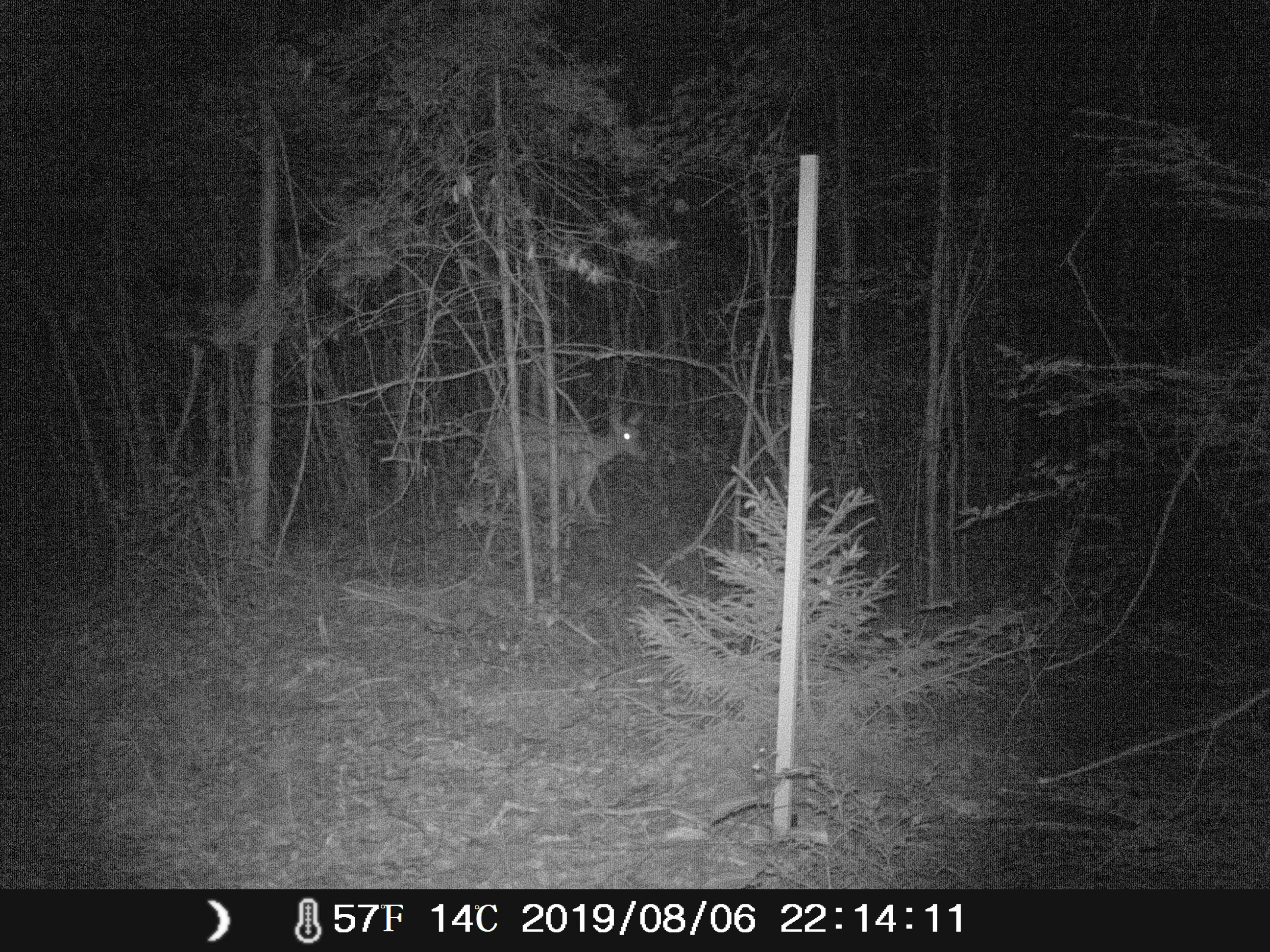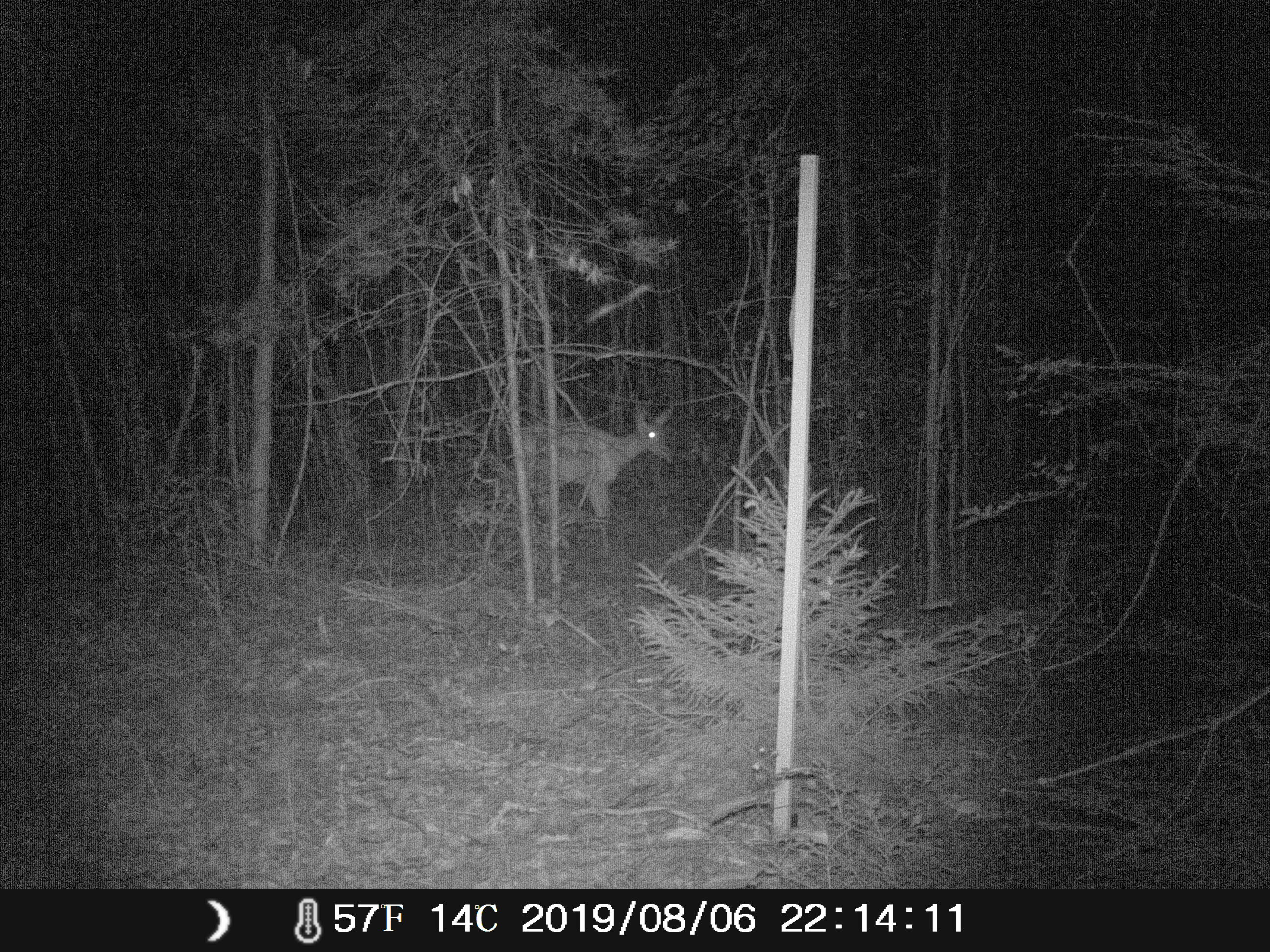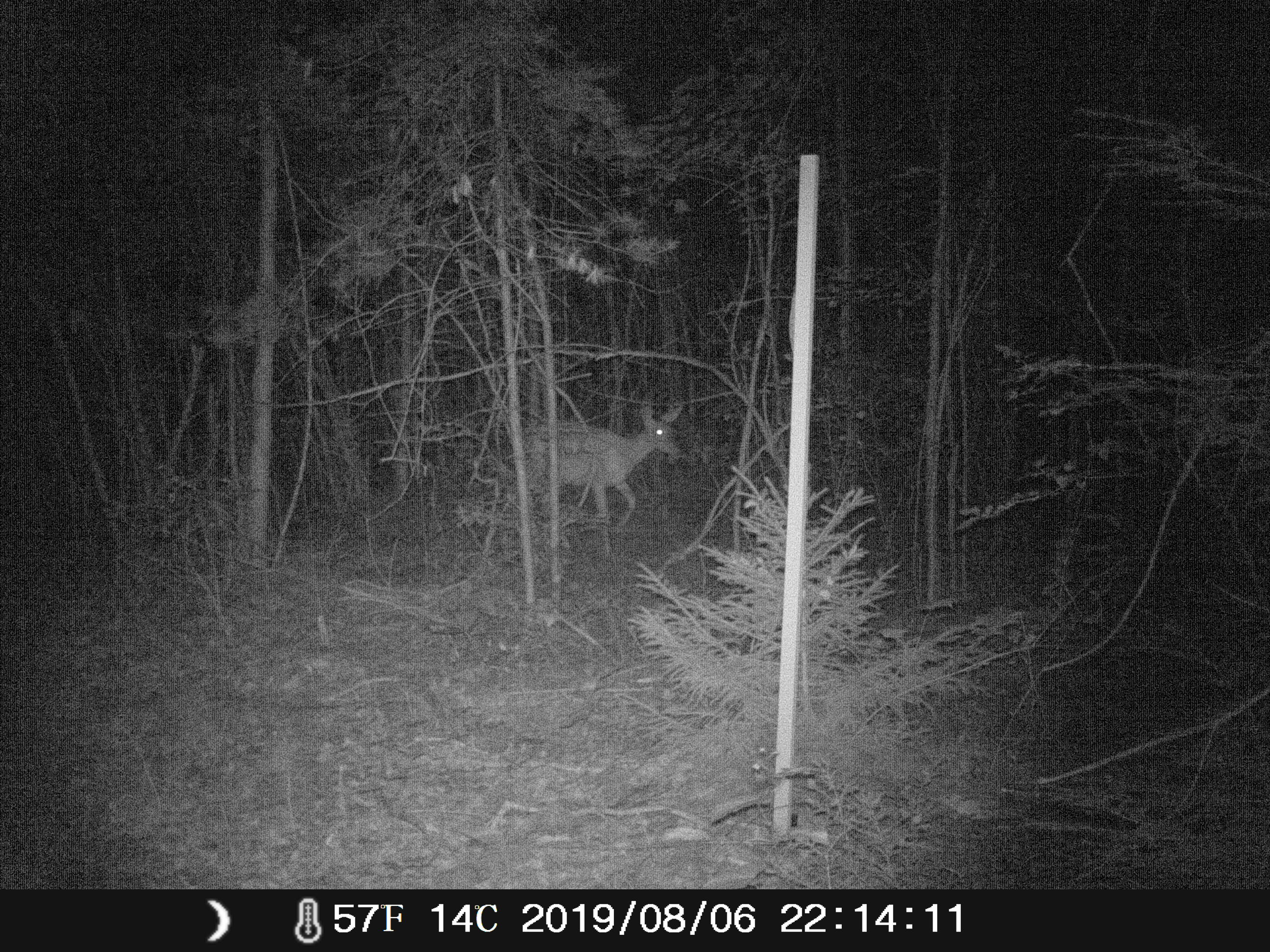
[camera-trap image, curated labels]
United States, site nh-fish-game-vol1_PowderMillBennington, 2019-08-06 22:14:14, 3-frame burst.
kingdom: Animalia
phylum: Chordata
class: Mammalia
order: Artiodactyla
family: Cervidae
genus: Odocoileus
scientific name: Odocoileus virginianus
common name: white-tailed deer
White-tailed deer (Odocoileus virginianus).